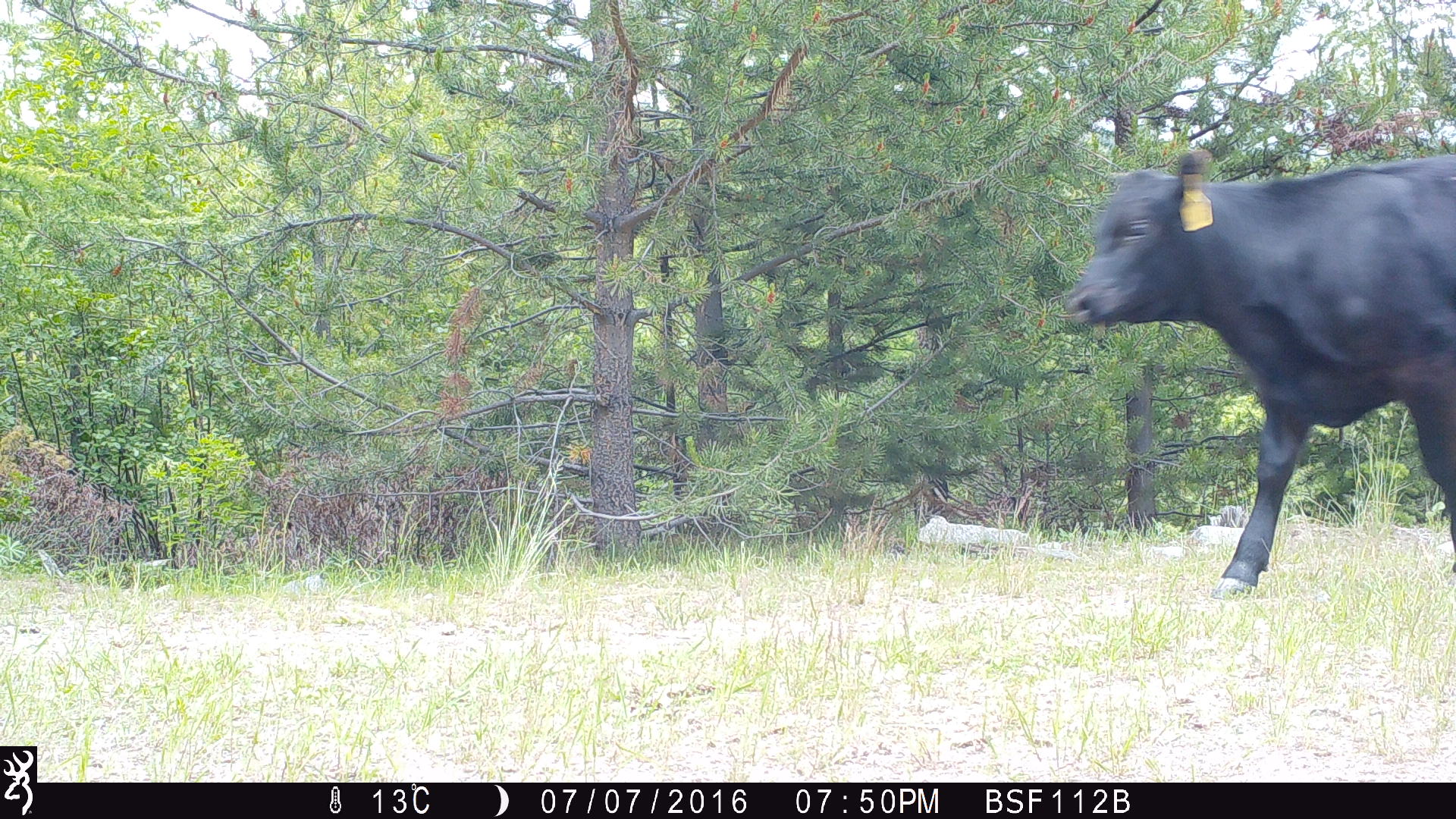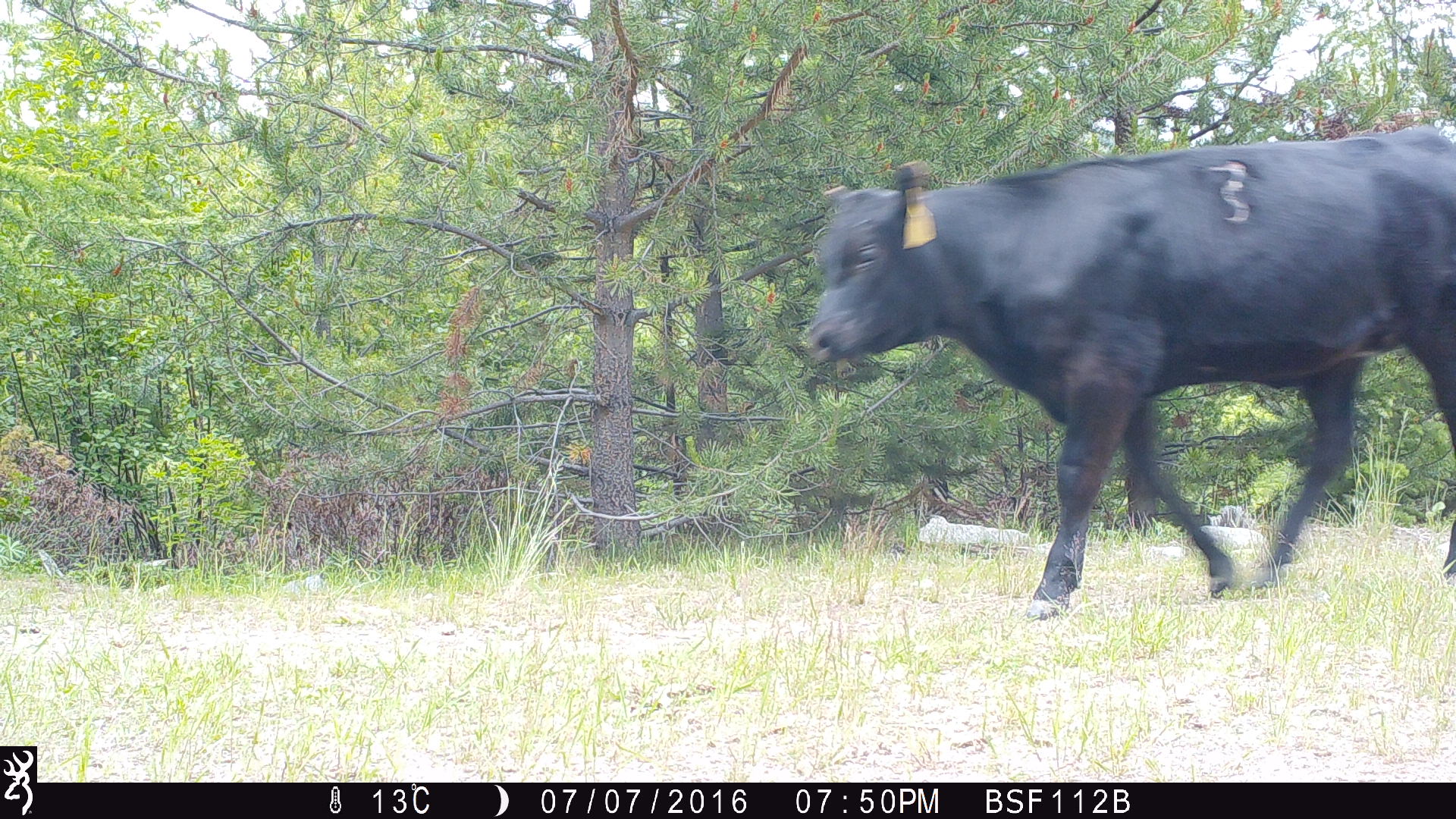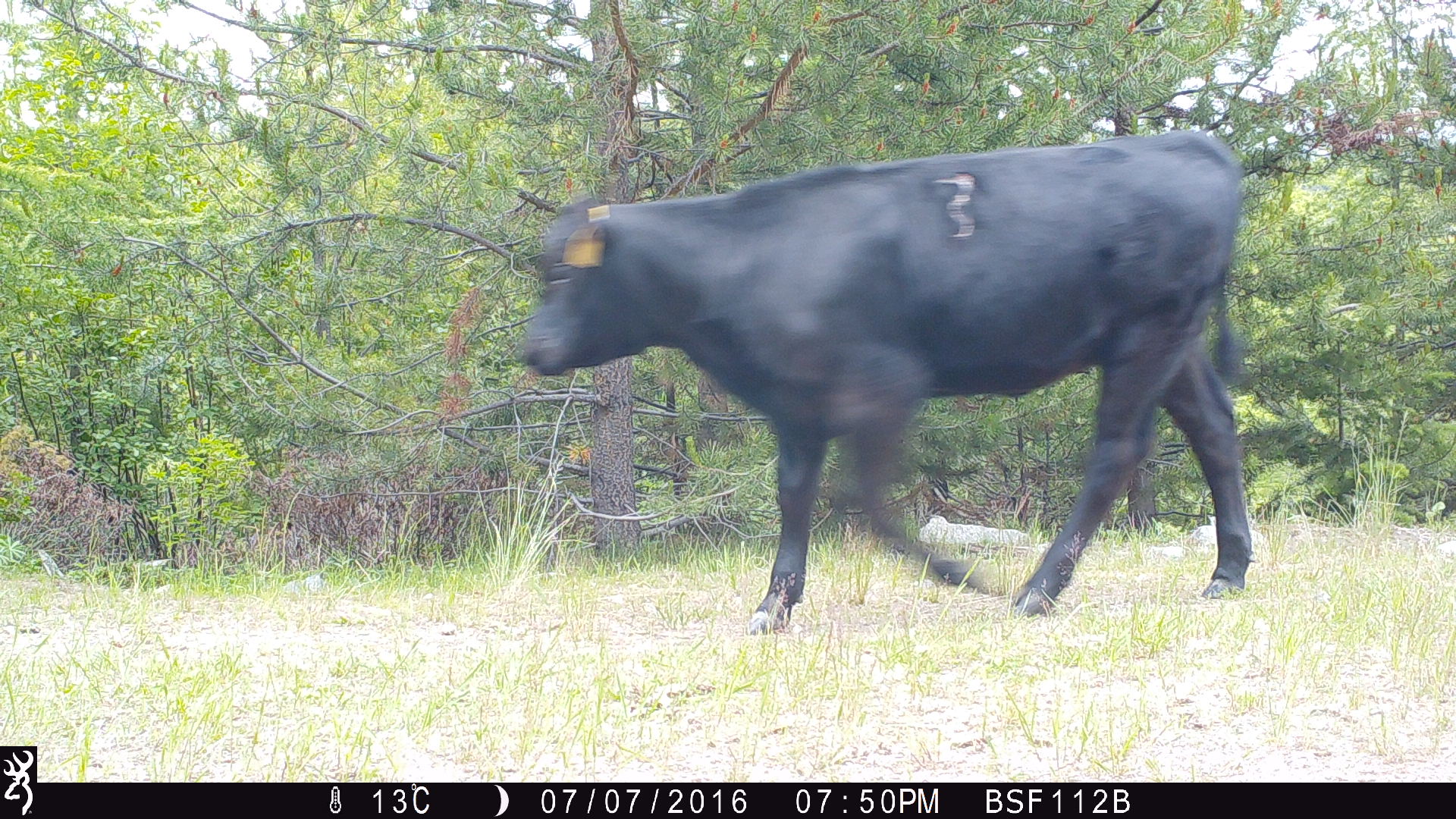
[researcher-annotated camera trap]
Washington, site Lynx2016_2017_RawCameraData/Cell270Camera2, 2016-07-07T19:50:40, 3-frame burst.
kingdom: Animalia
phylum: Chordata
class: Mammalia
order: Artiodactyla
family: Bovidae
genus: Bos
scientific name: Bos taurus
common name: domestic cattle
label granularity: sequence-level